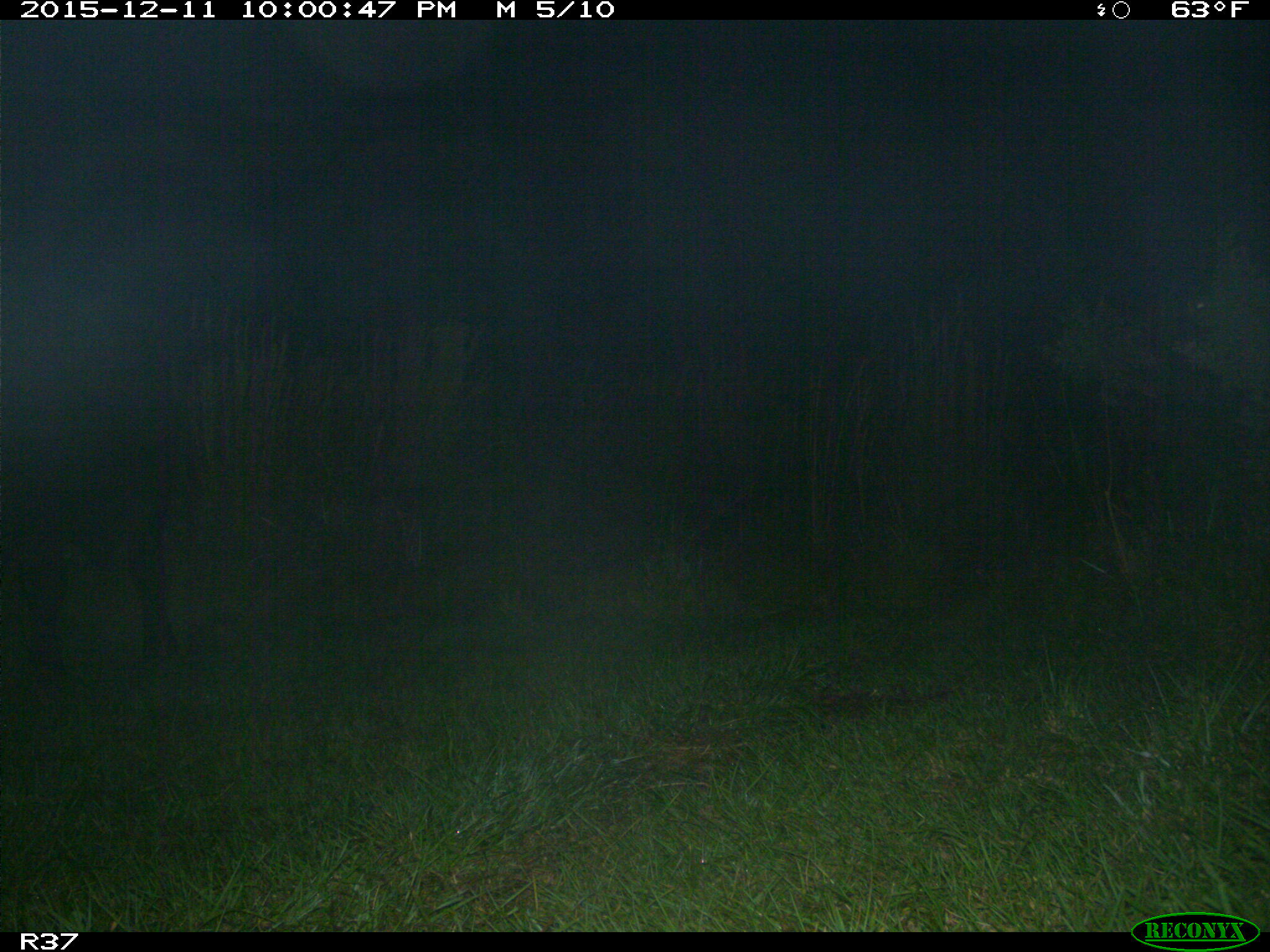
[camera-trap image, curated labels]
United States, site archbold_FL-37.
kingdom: Animalia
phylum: Chordata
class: Mammalia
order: Artiodactyla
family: Bovidae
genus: Bos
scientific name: Bos taurus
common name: domestic cow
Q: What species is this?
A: Bos taurus (domestic cow).